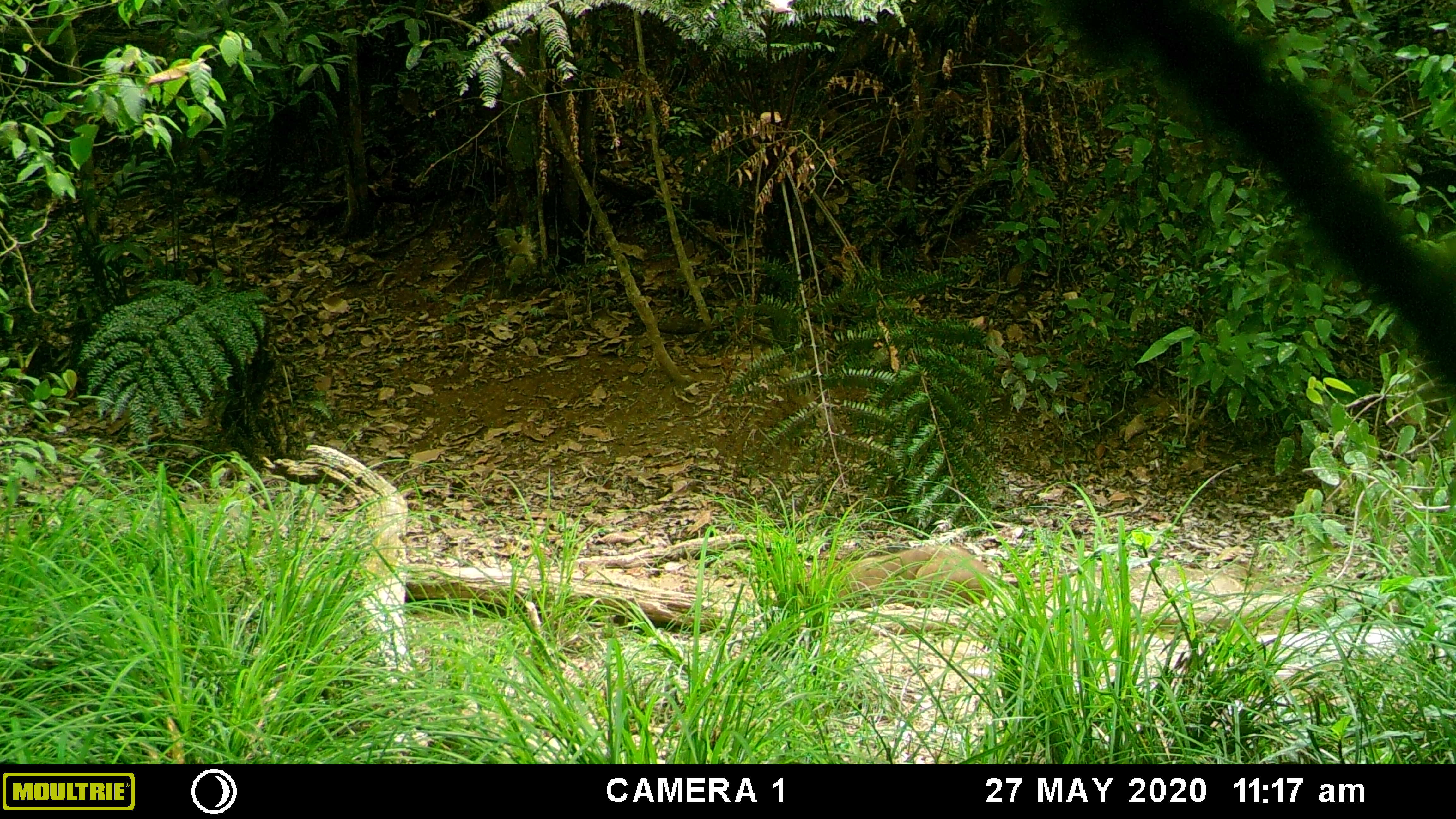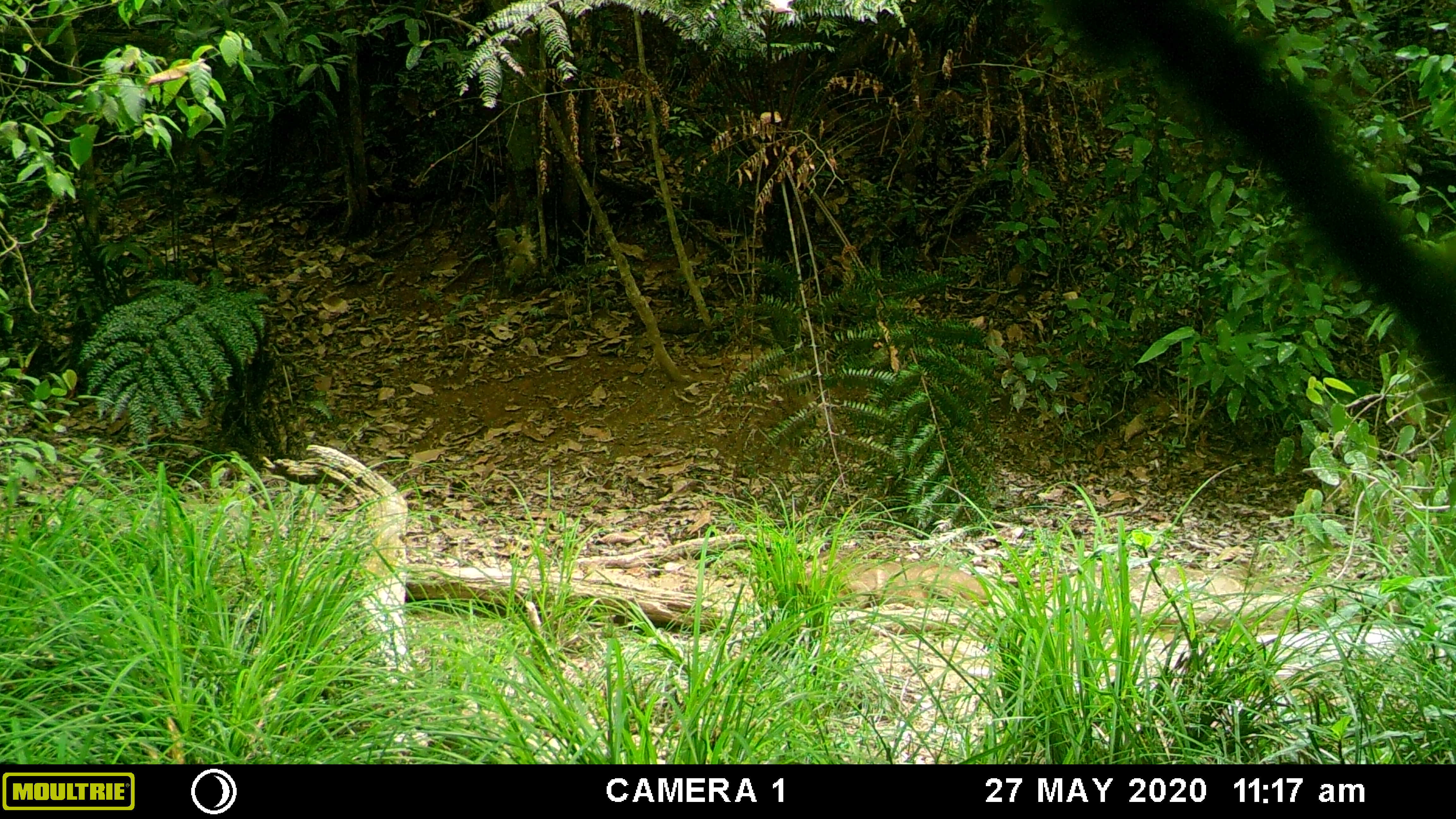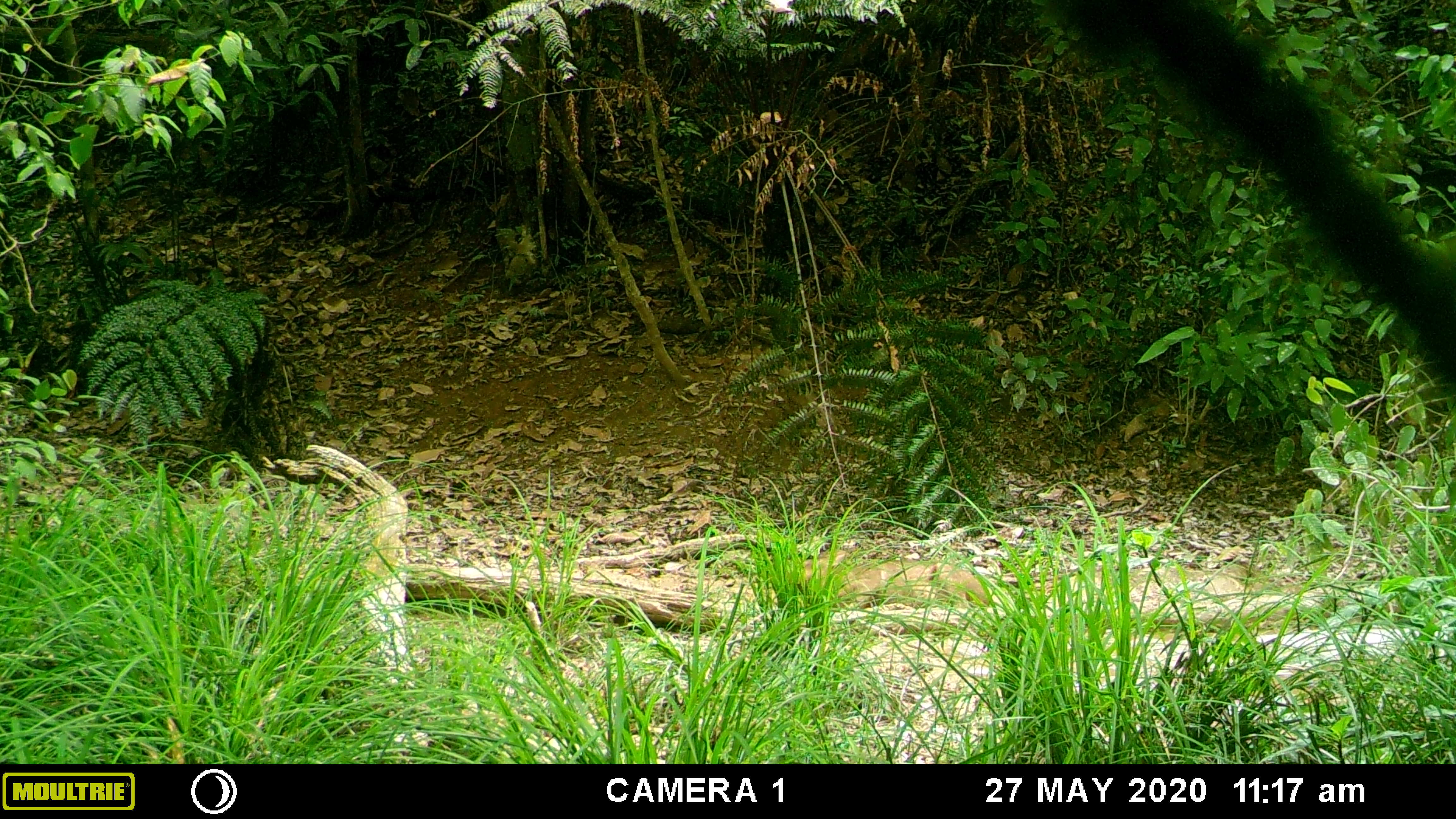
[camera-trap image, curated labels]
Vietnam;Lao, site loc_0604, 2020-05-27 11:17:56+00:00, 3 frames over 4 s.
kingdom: Animalia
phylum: Chordata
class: Mammalia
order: Artiodactyla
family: Suidae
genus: Sus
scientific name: Sus scrofa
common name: eurasian wild pig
Eurasian wild pig (Sus scrofa). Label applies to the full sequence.